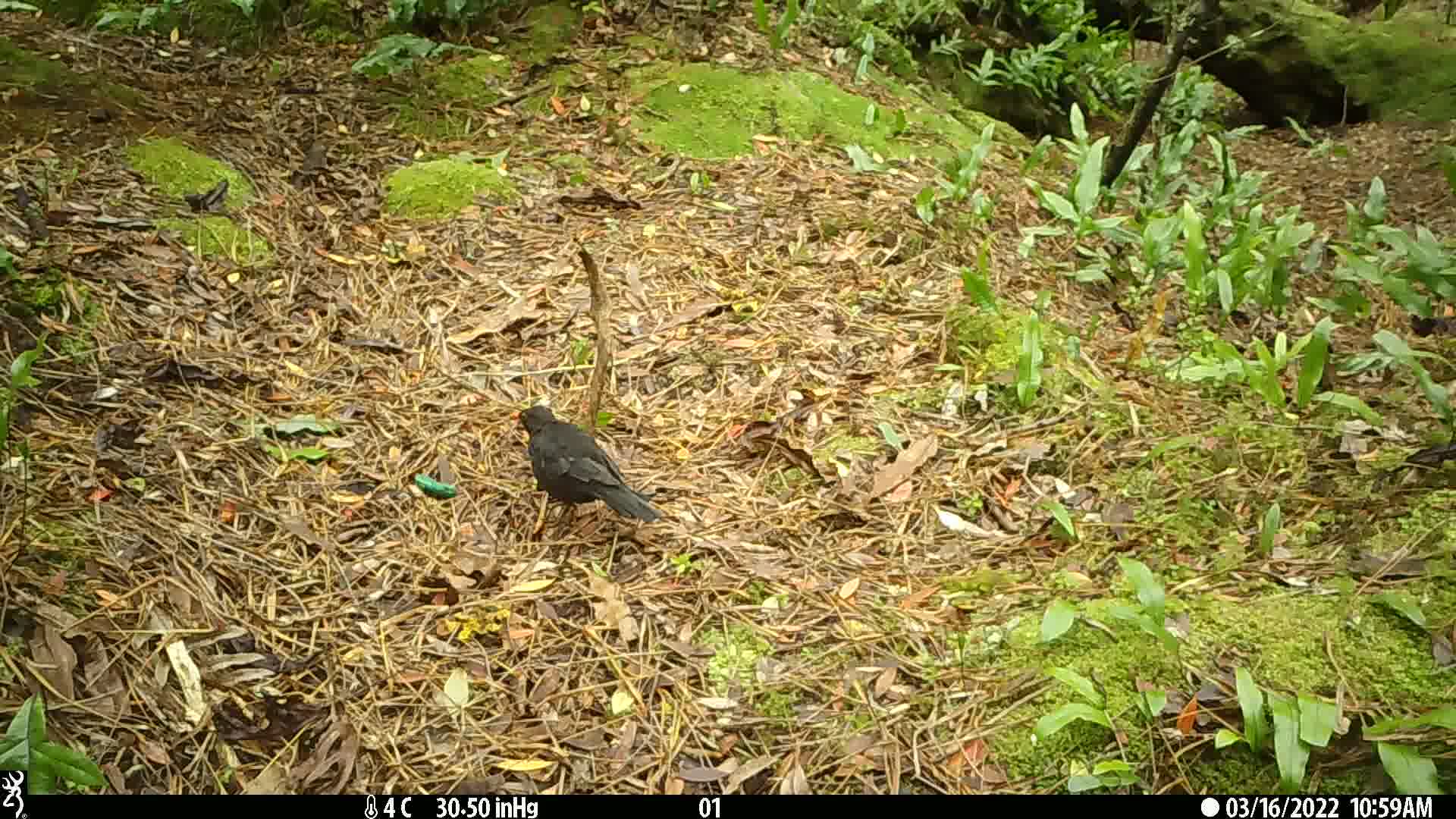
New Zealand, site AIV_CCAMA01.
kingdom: Animalia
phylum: Chordata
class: Aves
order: Passeriformes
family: Turdidae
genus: Turdus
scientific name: Turdus merula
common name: eurasian blackbird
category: blackbird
Blackbird (eurasian blackbird) (Turdus merula).